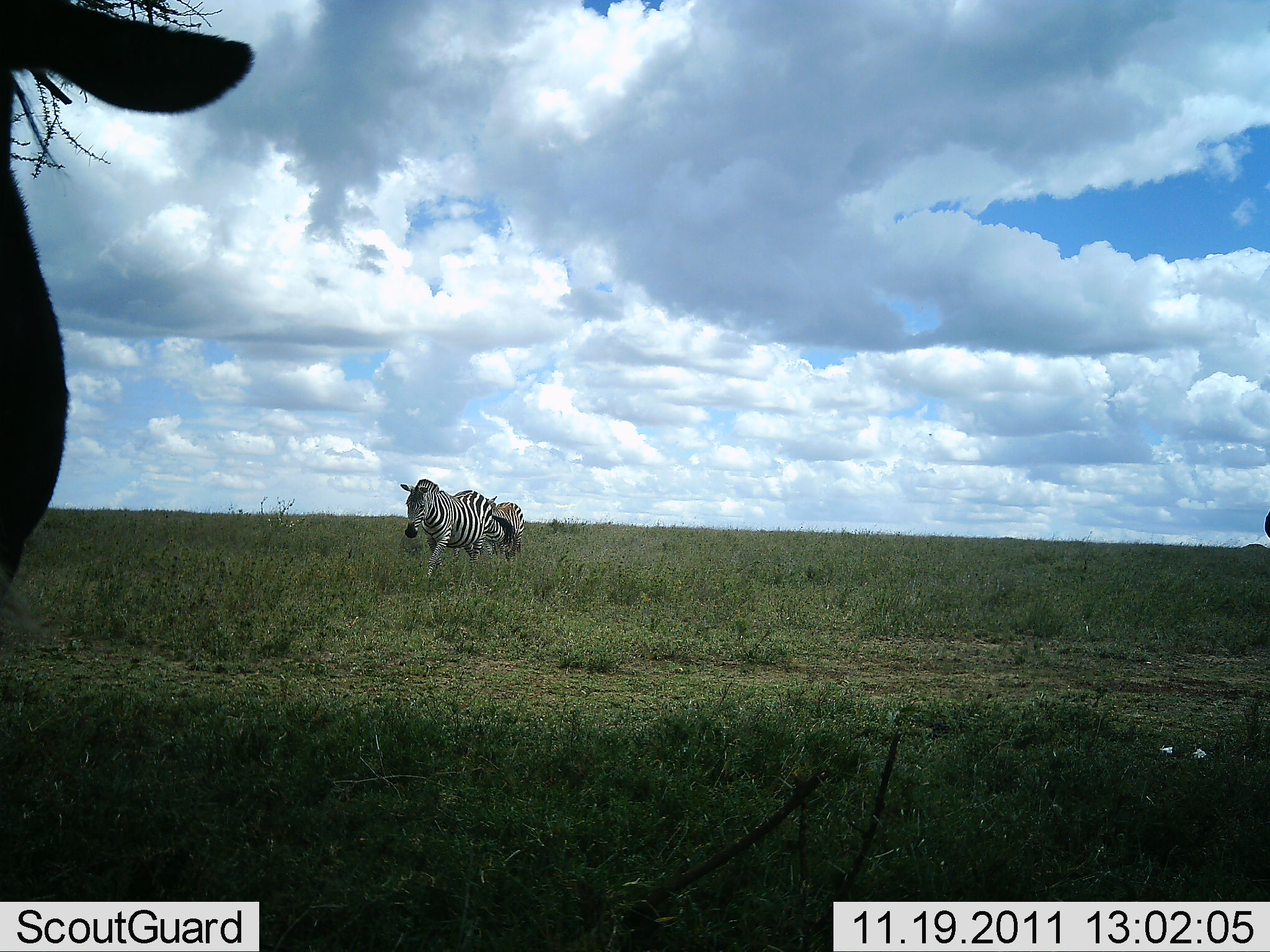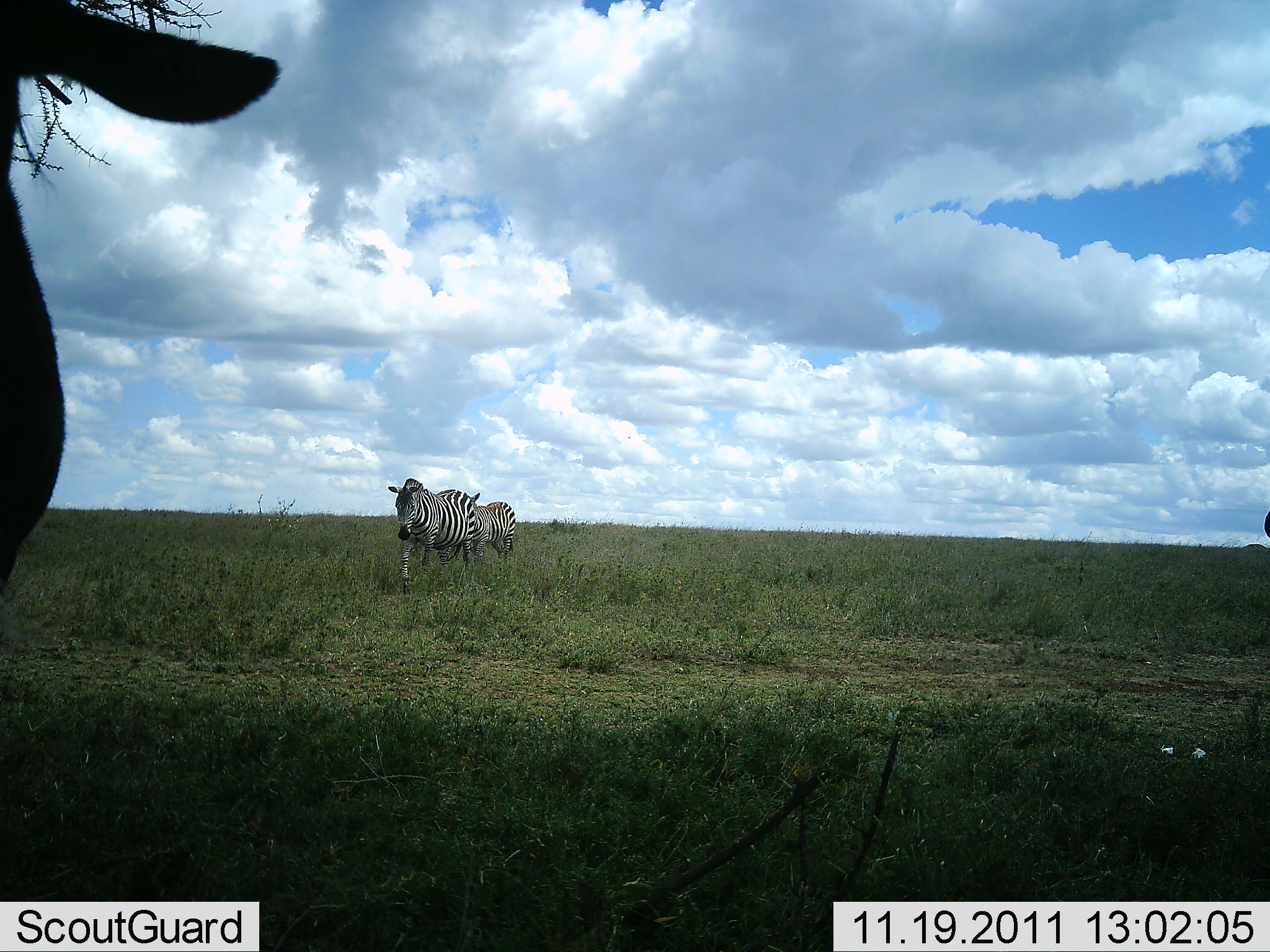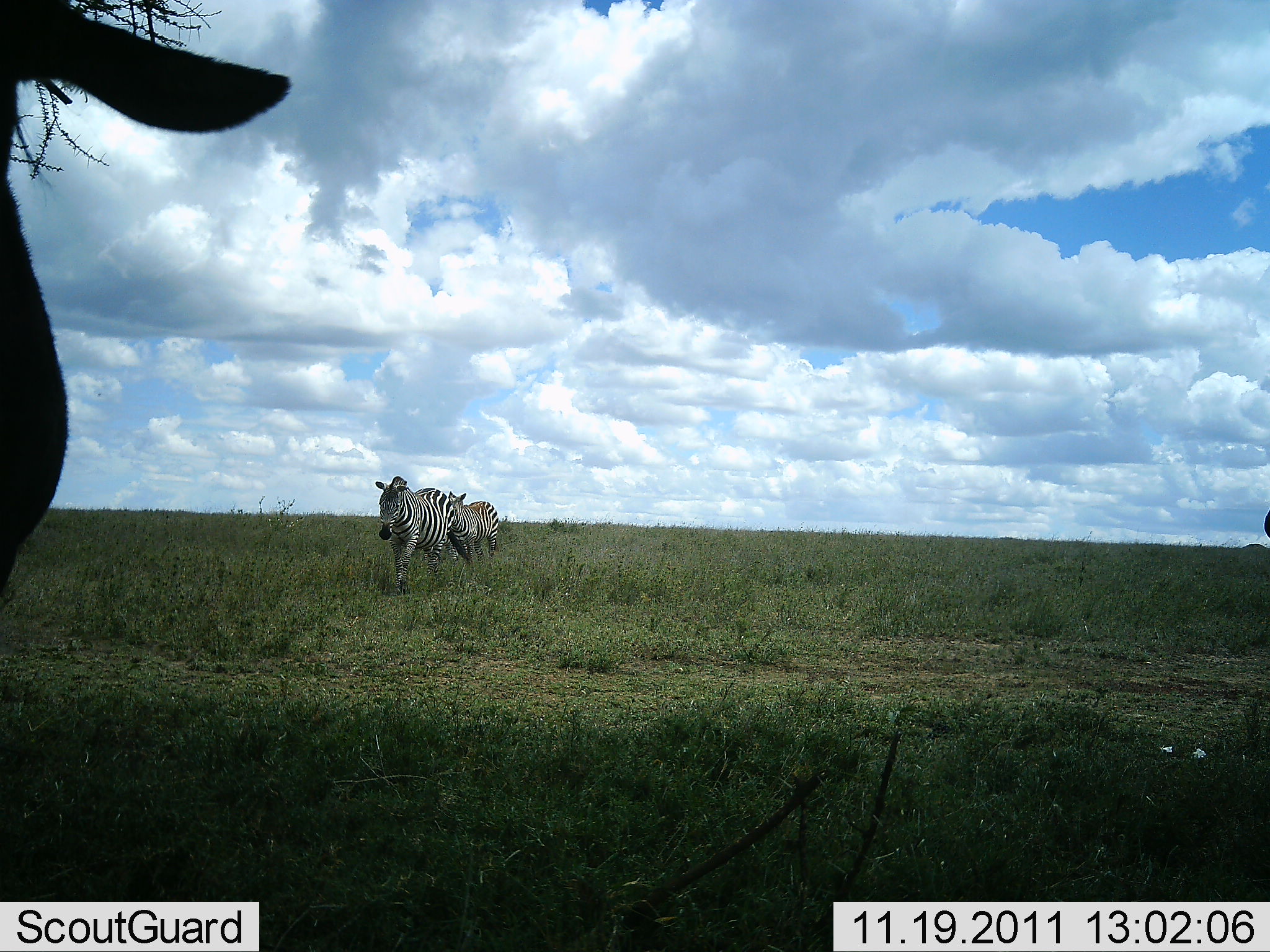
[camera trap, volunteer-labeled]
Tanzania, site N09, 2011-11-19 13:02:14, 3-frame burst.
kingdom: Animalia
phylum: Chordata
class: Mammalia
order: Perissodactyla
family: Equidae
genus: Equus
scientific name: Equus quagga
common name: plains zebra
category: zebra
Zebra (plains zebra) (Equus quagga), count 3. Behavior (volunteer vote fractions): standing 36%, resting 0%, moving 86%, interacting 0%. Young present (vote fraction): 0%. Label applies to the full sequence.